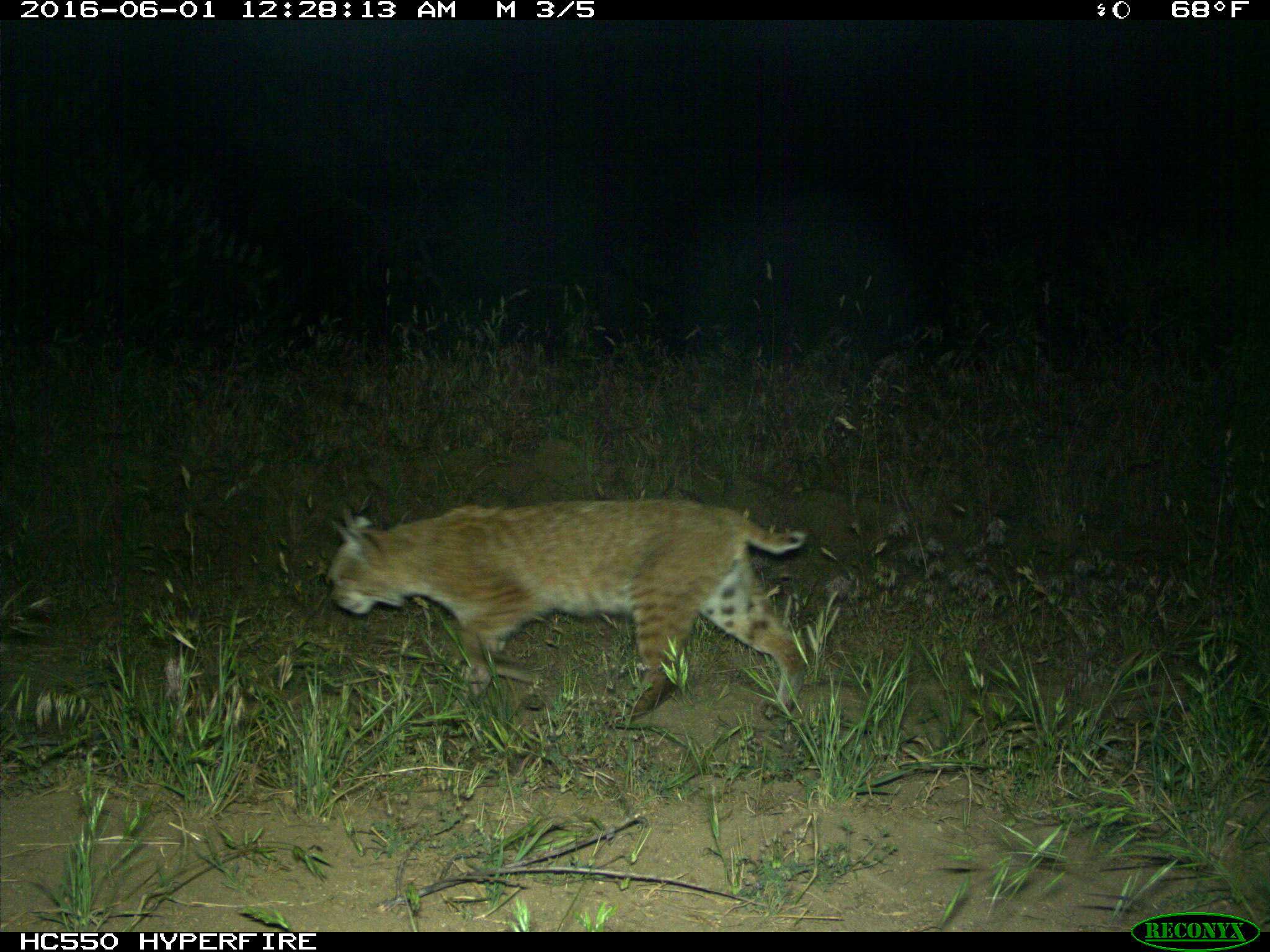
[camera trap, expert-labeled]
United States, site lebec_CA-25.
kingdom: Animalia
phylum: Chordata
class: Mammalia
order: Carnivora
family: Felidae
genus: Lynx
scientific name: Lynx rufus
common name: bobcat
Lynx rufus (bobcat).